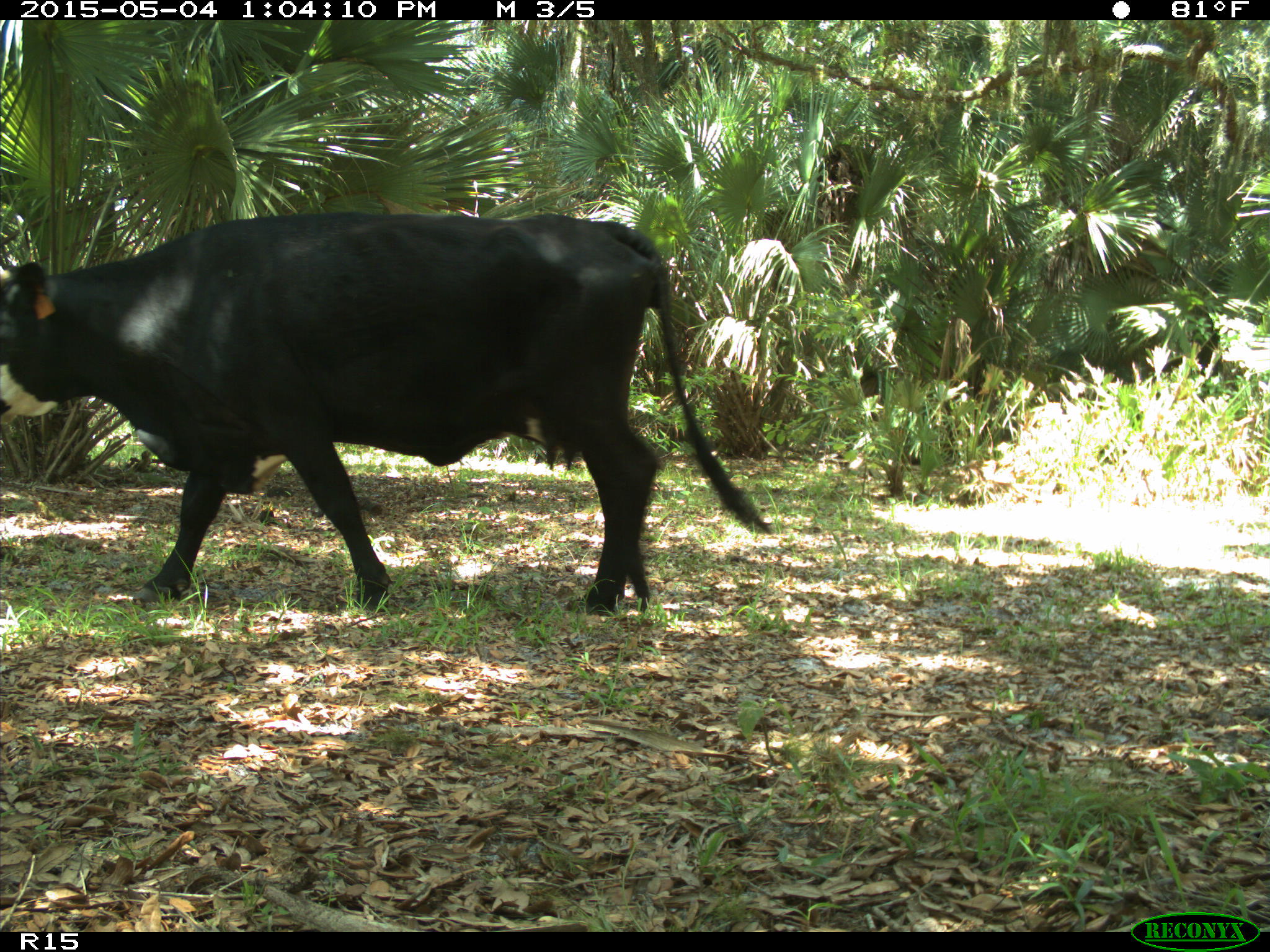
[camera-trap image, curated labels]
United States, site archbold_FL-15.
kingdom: Animalia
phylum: Chordata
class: Mammalia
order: Artiodactyla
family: Bovidae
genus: Bos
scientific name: Bos taurus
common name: domestic cow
Bos taurus (domestic cow).